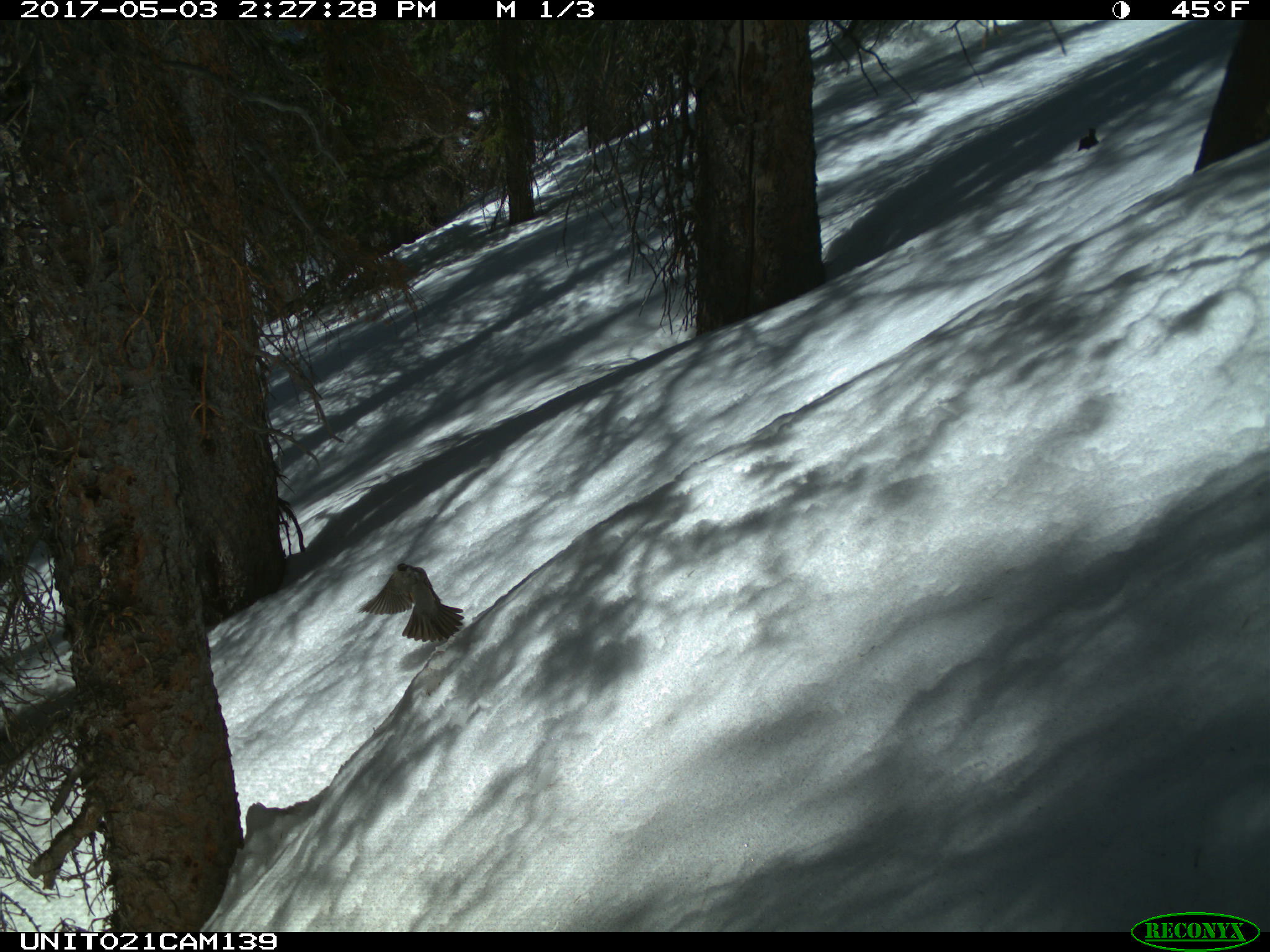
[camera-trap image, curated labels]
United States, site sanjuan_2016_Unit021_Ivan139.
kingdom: Animalia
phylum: Chordata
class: Aves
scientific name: Aves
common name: birds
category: unidentified bird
Unidentified bird (birds) (Aves).